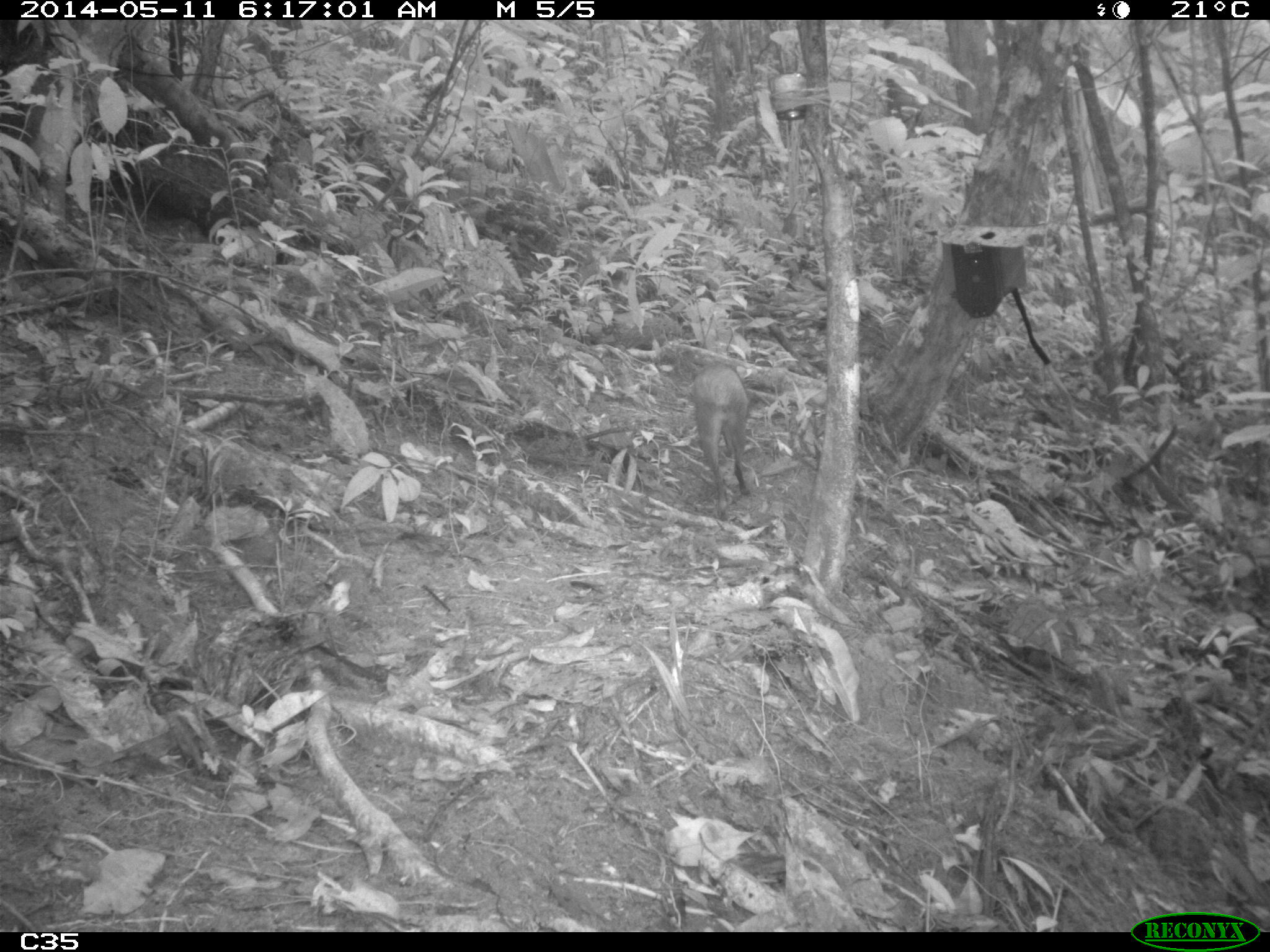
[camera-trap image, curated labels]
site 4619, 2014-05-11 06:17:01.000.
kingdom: Animalia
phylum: Chordata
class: Mammalia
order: Rodentia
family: Dasyproctidae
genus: Dasyprocta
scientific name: Dasyprocta leporina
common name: red-rumped agouti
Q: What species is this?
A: Dasyprocta leporina (red-rumped agouti).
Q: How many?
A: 2.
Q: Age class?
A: Adult.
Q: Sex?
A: Female.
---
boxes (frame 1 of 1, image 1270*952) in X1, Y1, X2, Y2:
dasyprocta leporina: 692, 363, 750, 521